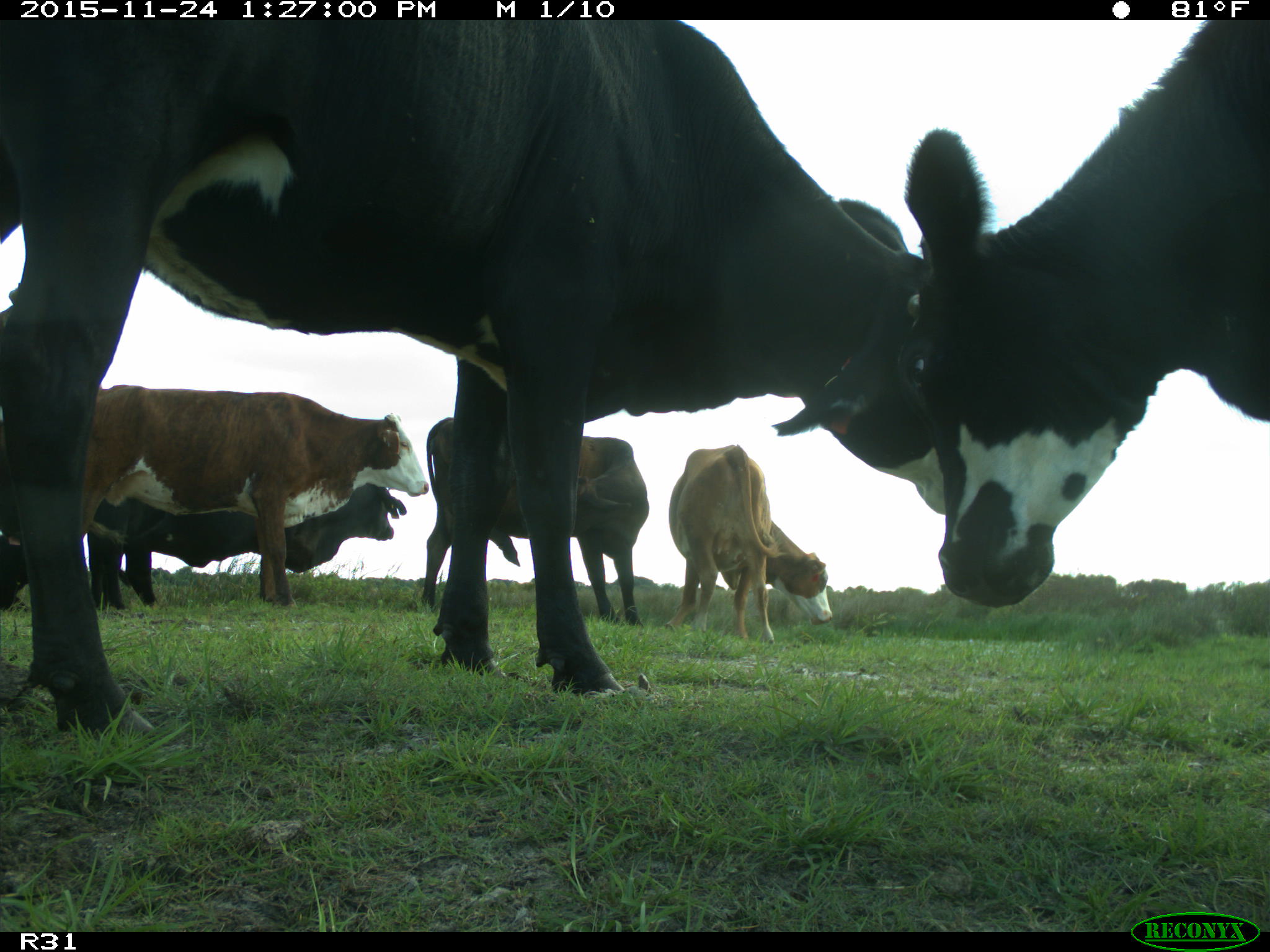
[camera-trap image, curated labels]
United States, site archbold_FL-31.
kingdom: Animalia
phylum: Chordata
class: Mammalia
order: Artiodactyla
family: Bovidae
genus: Bos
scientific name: Bos taurus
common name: domestic cow